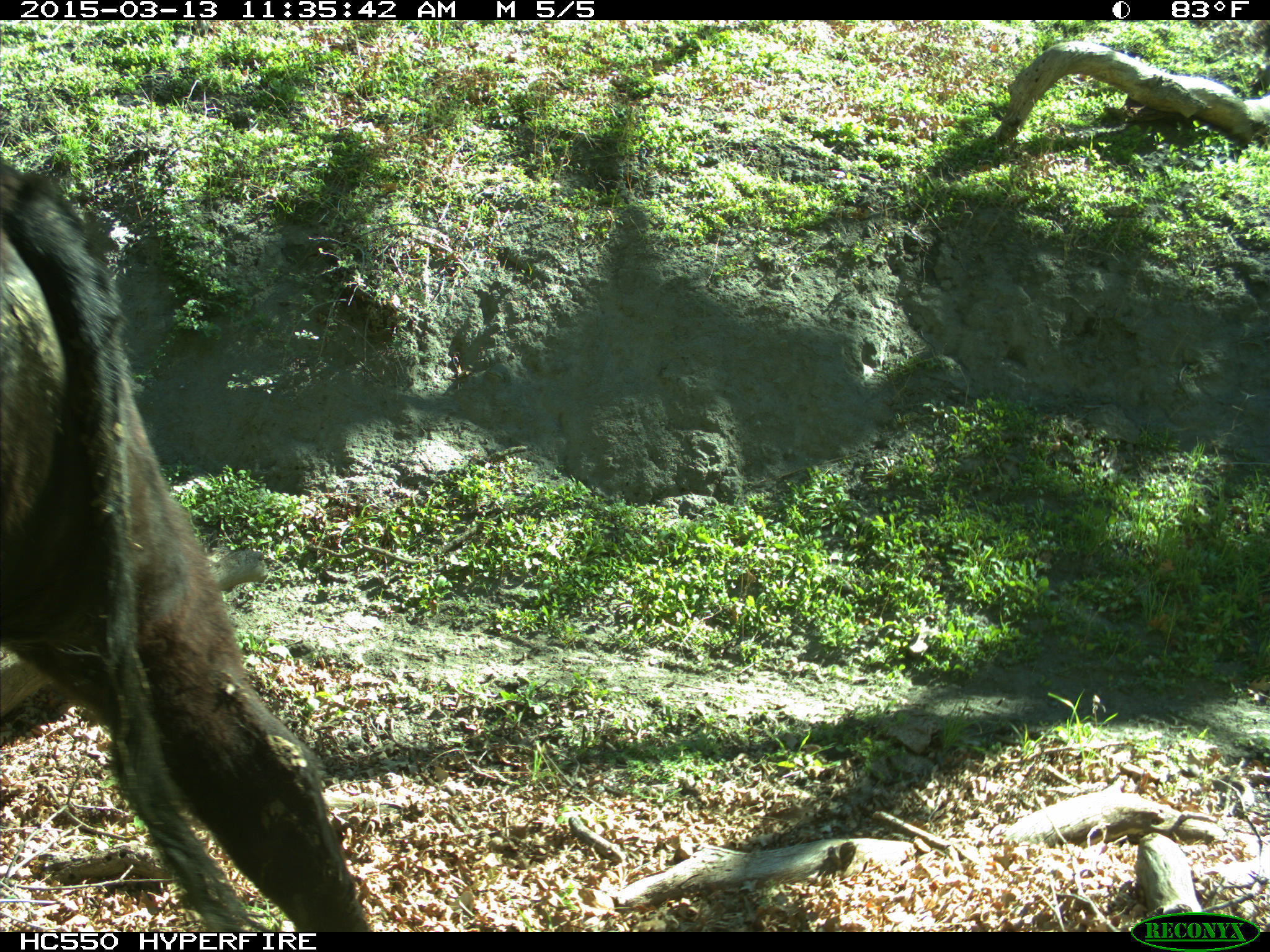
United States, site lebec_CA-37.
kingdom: Animalia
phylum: Chordata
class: Mammalia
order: Artiodactyla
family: Bovidae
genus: Bos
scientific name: Bos taurus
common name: domestic cow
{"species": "Bos taurus (domestic cow)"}